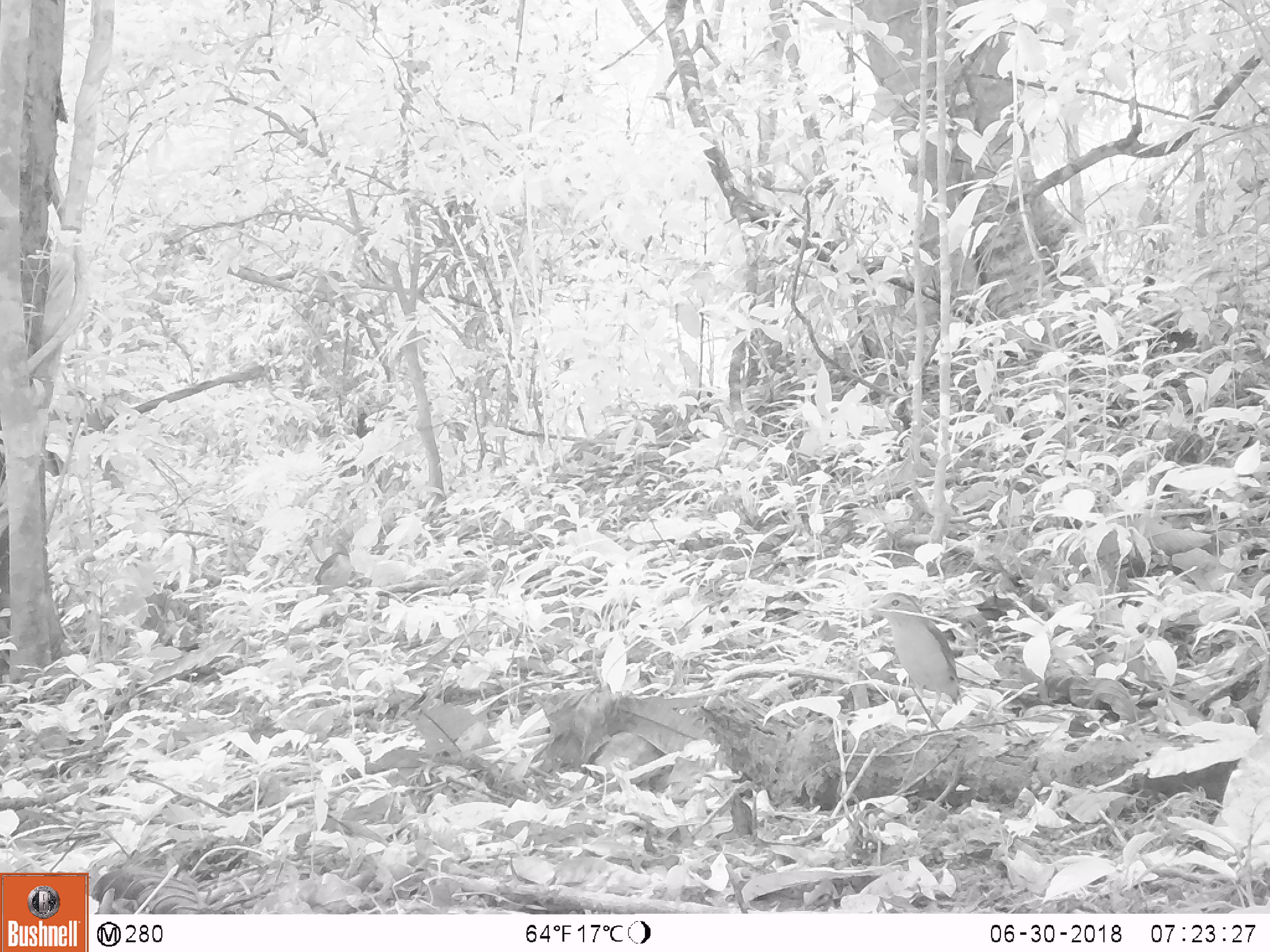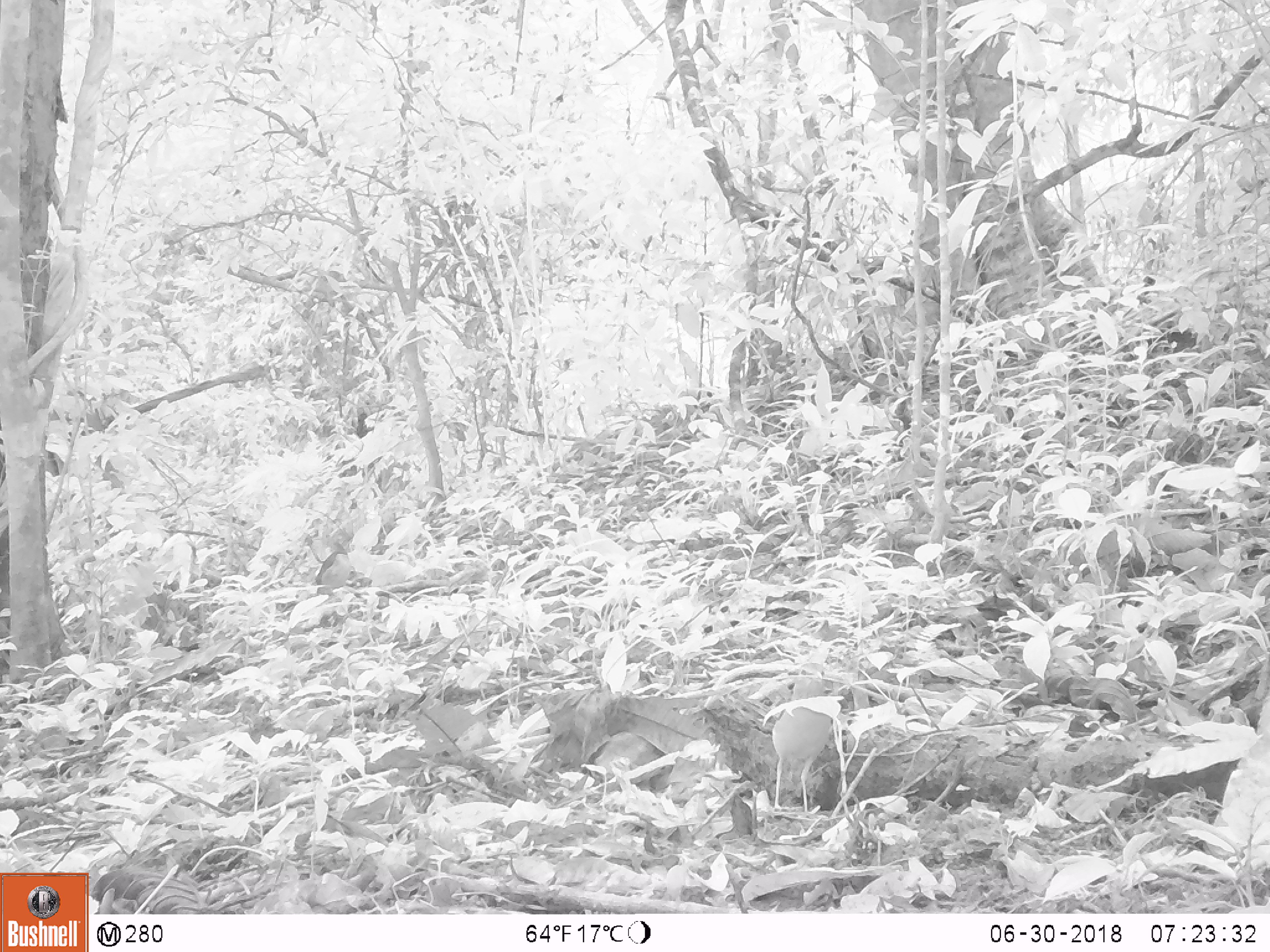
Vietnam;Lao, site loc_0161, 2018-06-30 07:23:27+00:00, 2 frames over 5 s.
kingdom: Animalia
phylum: Chordata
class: Aves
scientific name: Aves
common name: bird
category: unidentified bird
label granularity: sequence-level